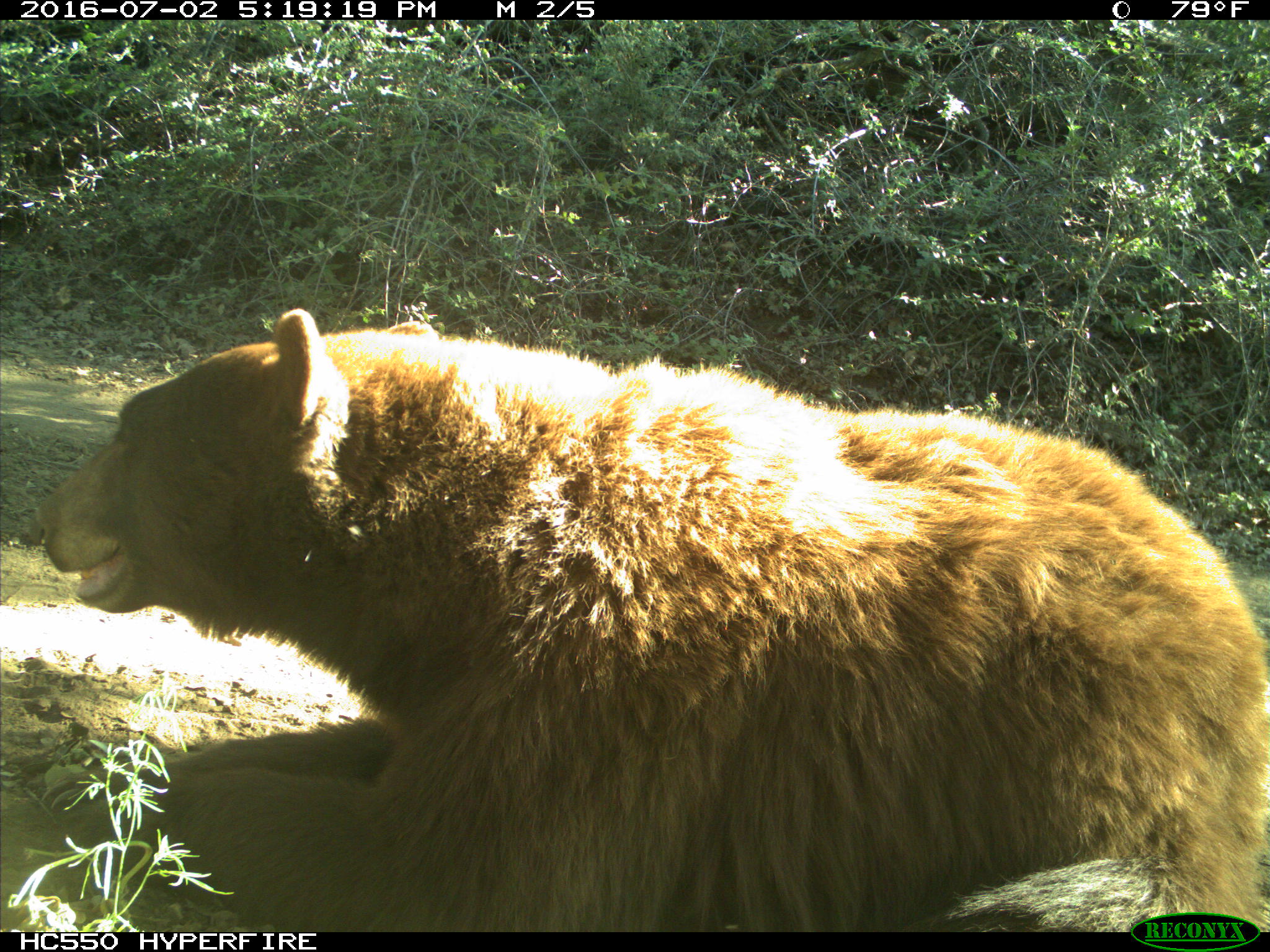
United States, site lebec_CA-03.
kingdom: Animalia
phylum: Chordata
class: Mammalia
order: Carnivora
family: Ursidae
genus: Ursus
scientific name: Ursus americanus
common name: american black bear